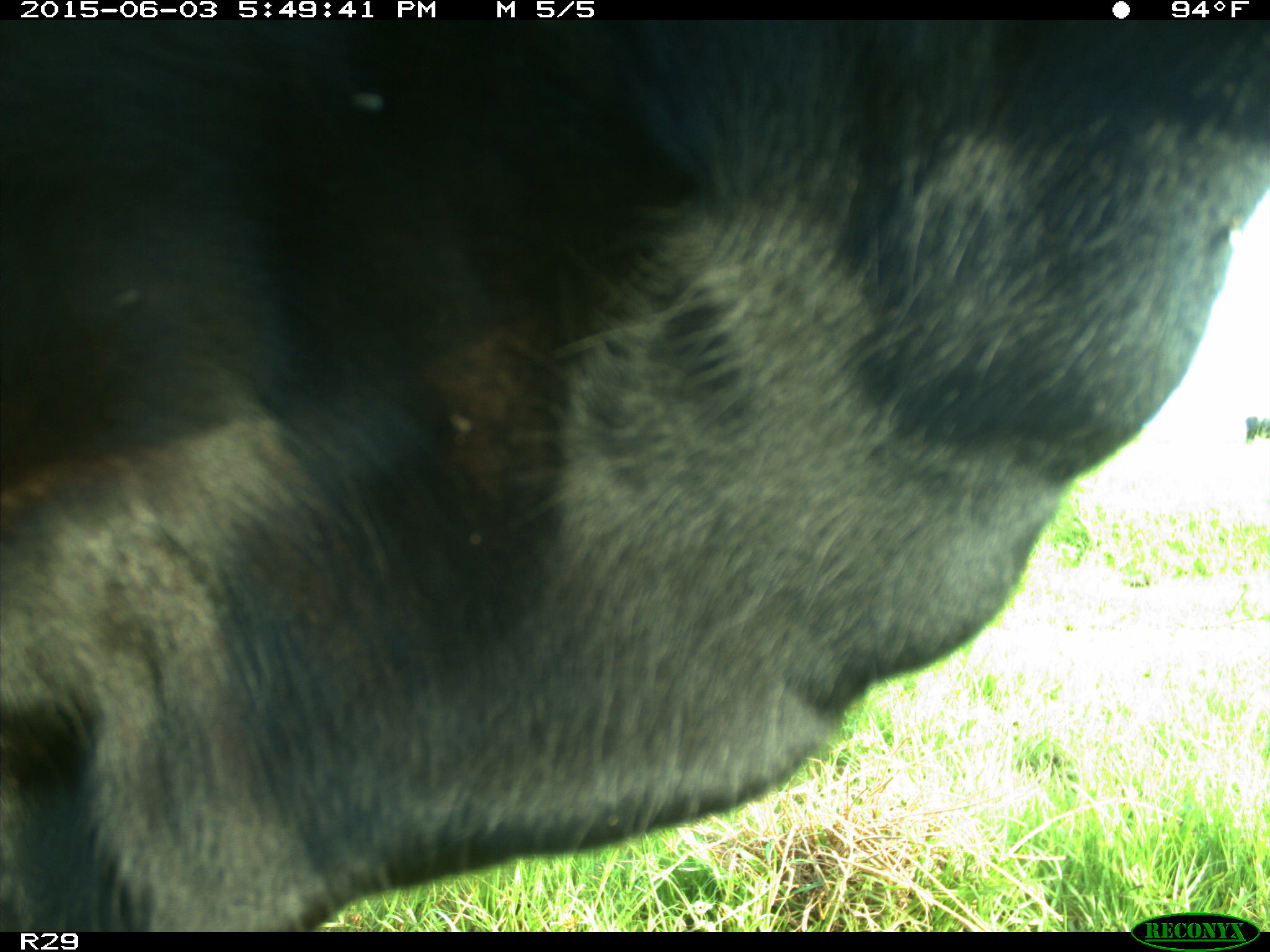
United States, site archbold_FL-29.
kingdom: Animalia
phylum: Chordata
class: Mammalia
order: Artiodactyla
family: Bovidae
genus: Bos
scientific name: Bos taurus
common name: domestic cow